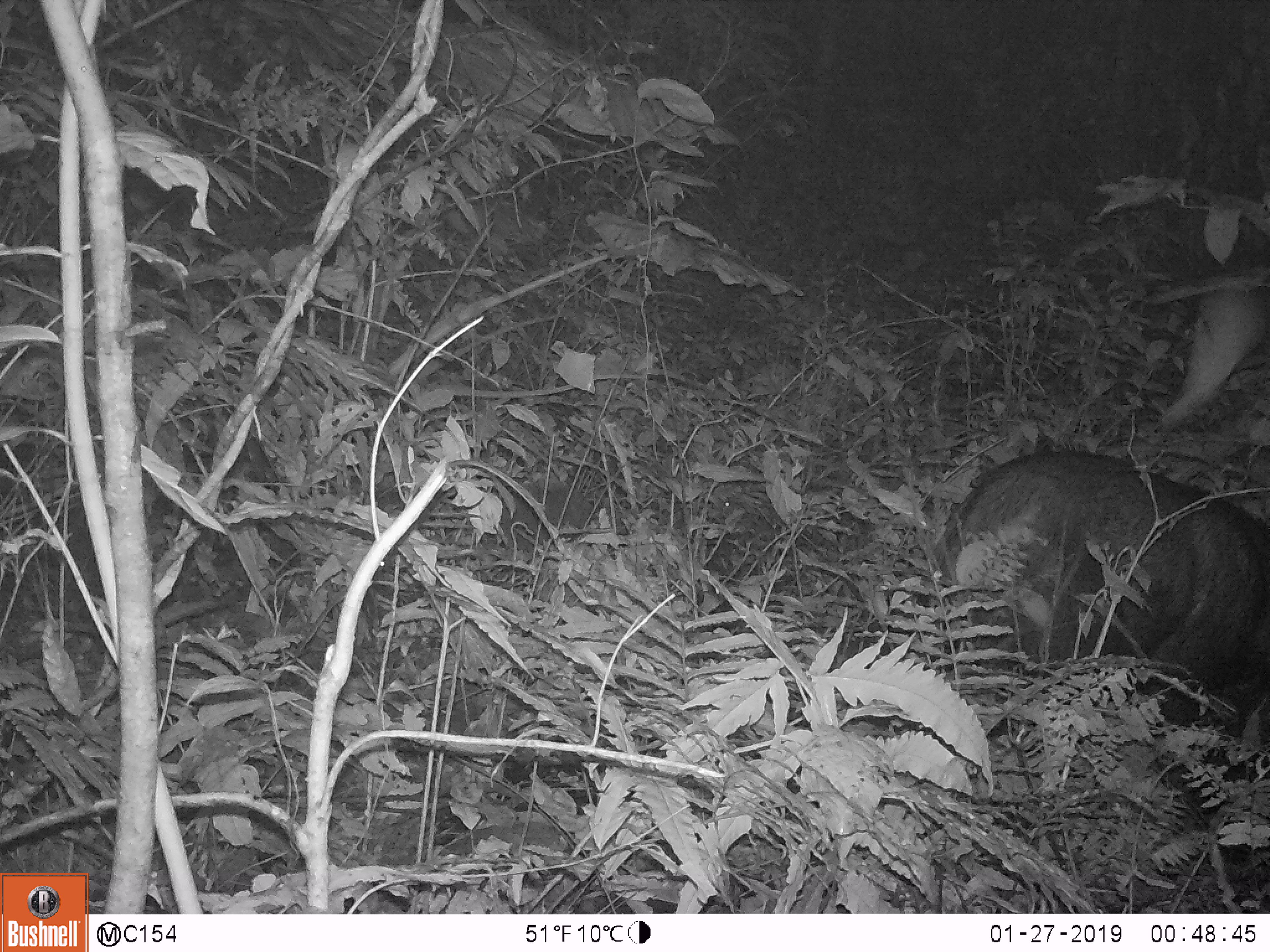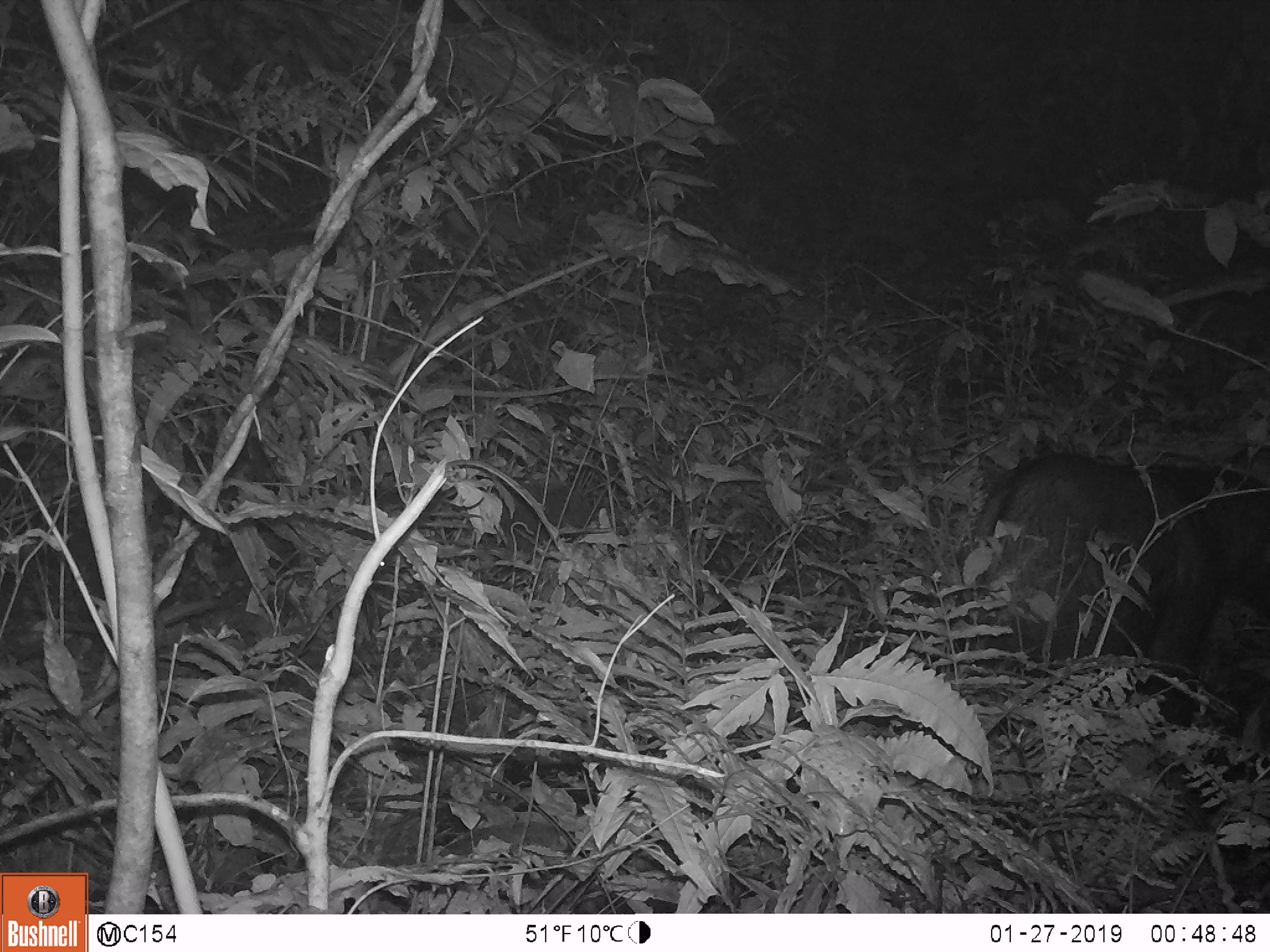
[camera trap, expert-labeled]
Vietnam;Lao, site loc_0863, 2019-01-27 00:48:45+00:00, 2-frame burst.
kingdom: Animalia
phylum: Chordata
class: Mammalia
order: Artiodactyla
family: Bovidae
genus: Capricornis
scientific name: Capricornis sumatraensis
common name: chinese serow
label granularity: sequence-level